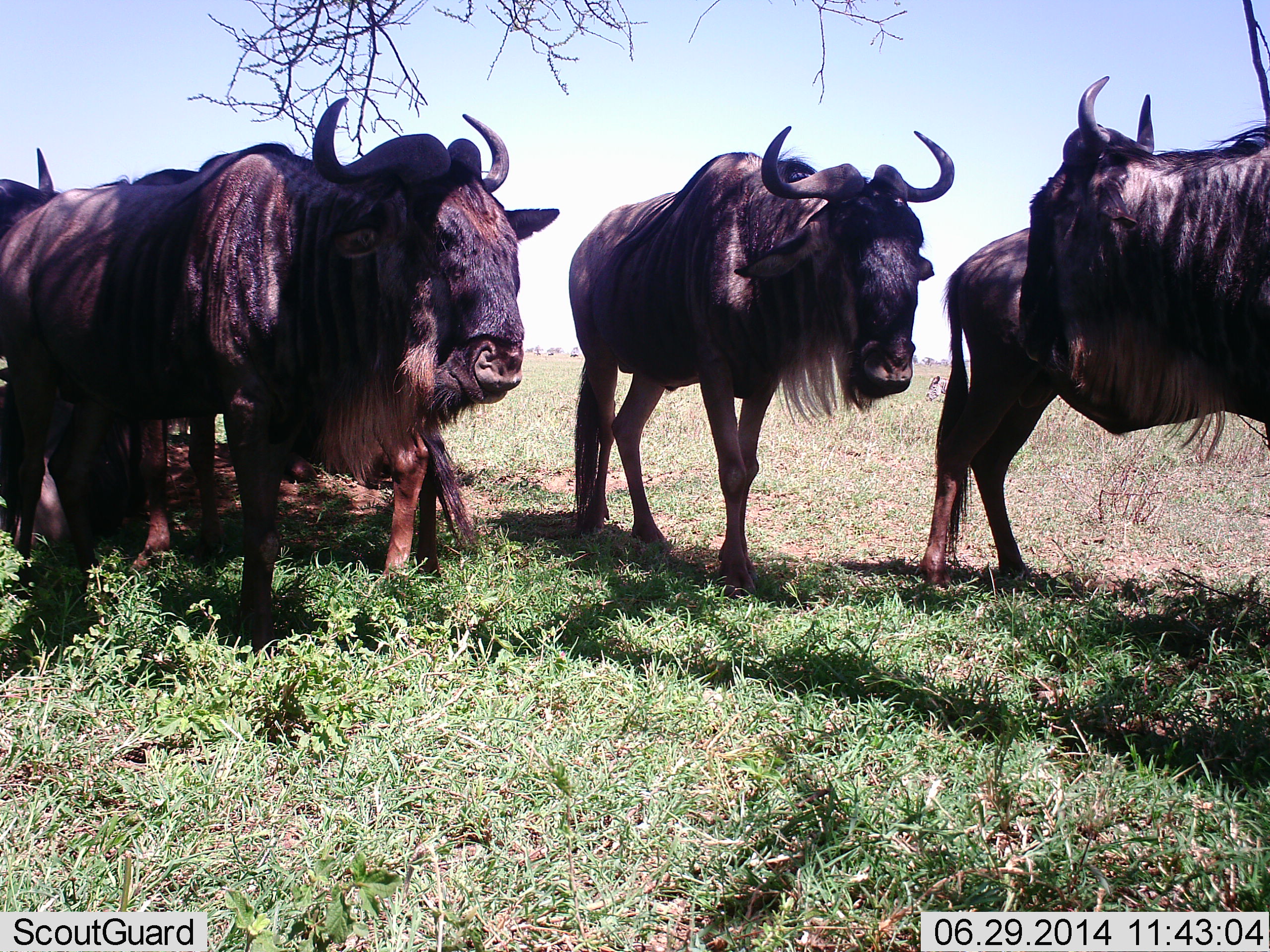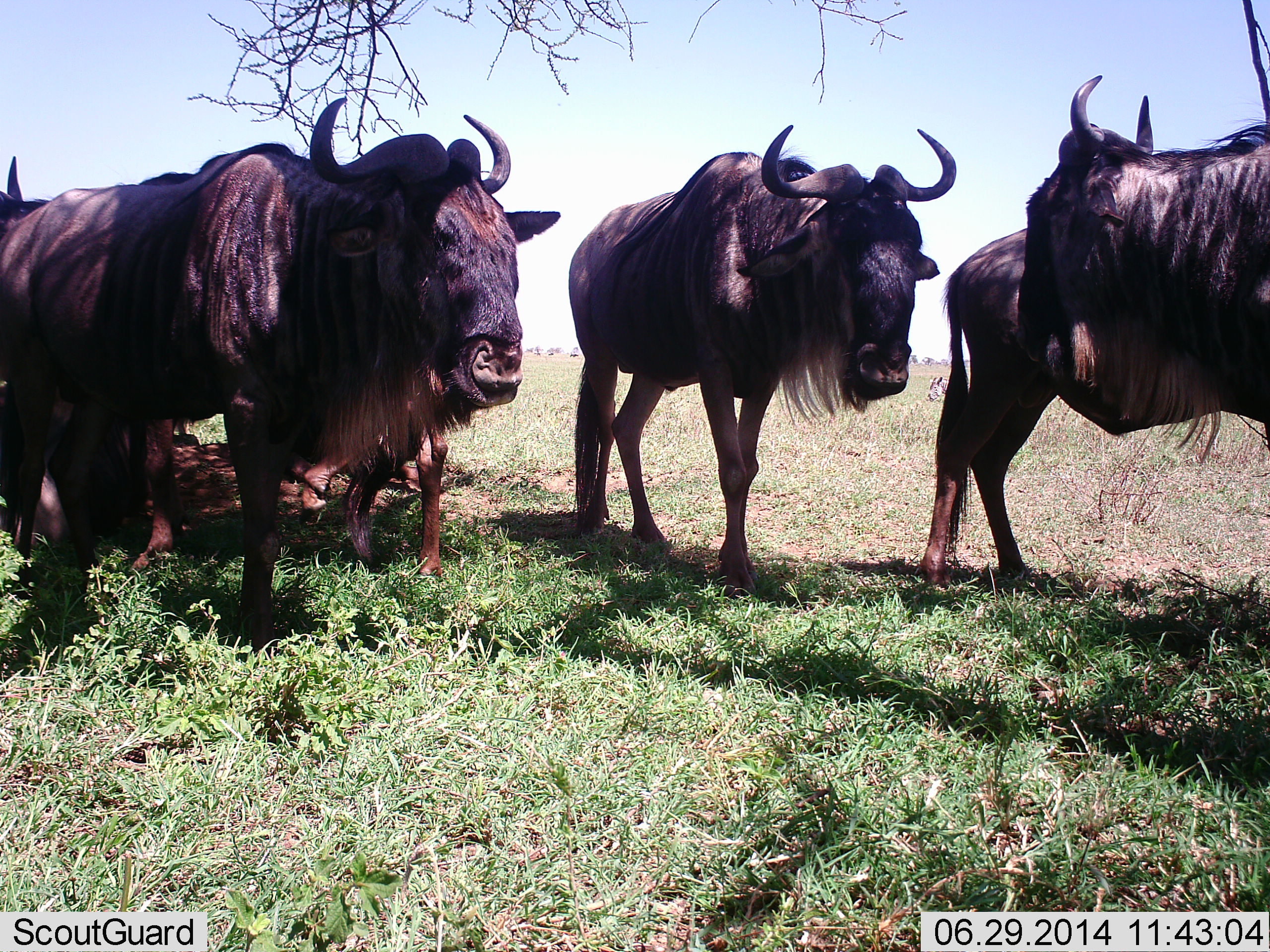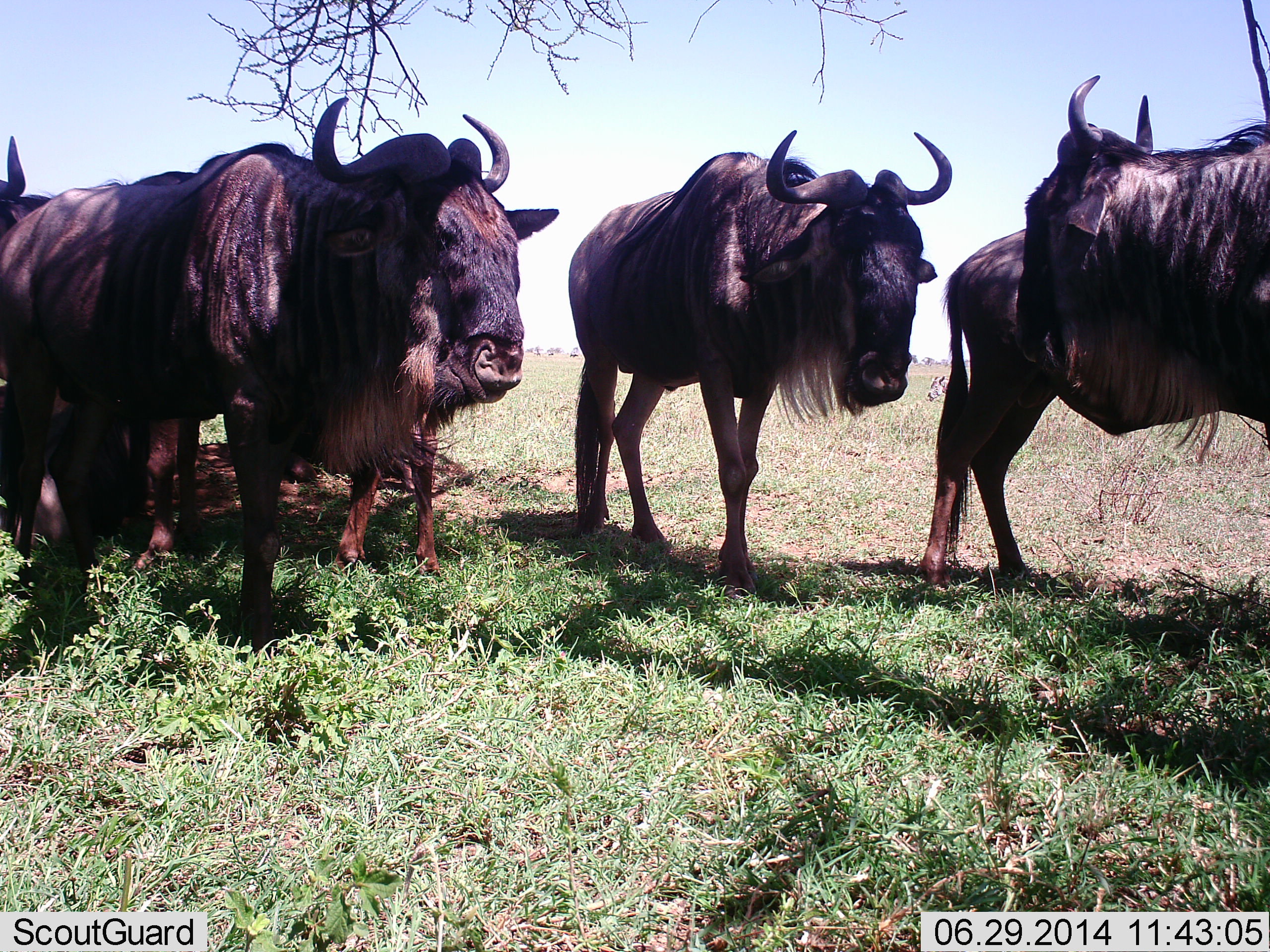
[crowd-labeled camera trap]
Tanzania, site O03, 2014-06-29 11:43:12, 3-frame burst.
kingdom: Animalia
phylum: Chordata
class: Mammalia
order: Artiodactyla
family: Bovidae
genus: Connochaetes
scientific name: Connochaetes taurinus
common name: blue wildebeest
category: wildebeest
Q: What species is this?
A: Wildebeest (blue wildebeest) (Connochaetes taurinus).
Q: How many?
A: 5.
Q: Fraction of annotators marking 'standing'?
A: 90%.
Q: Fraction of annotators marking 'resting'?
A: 20%.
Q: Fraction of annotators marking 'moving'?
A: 20%.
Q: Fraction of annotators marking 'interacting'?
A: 0%.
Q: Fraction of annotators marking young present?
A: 0%.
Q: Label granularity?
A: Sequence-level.